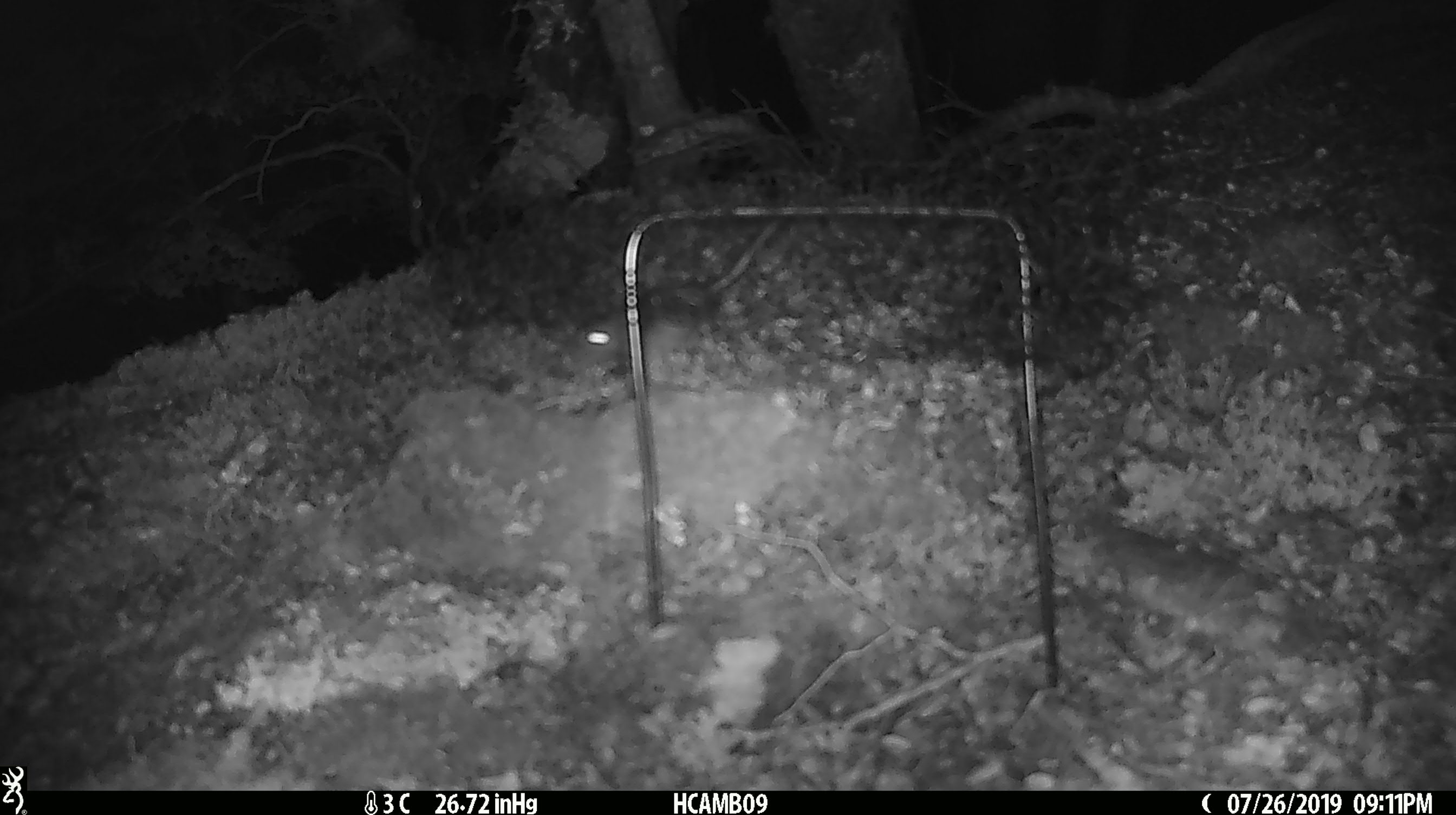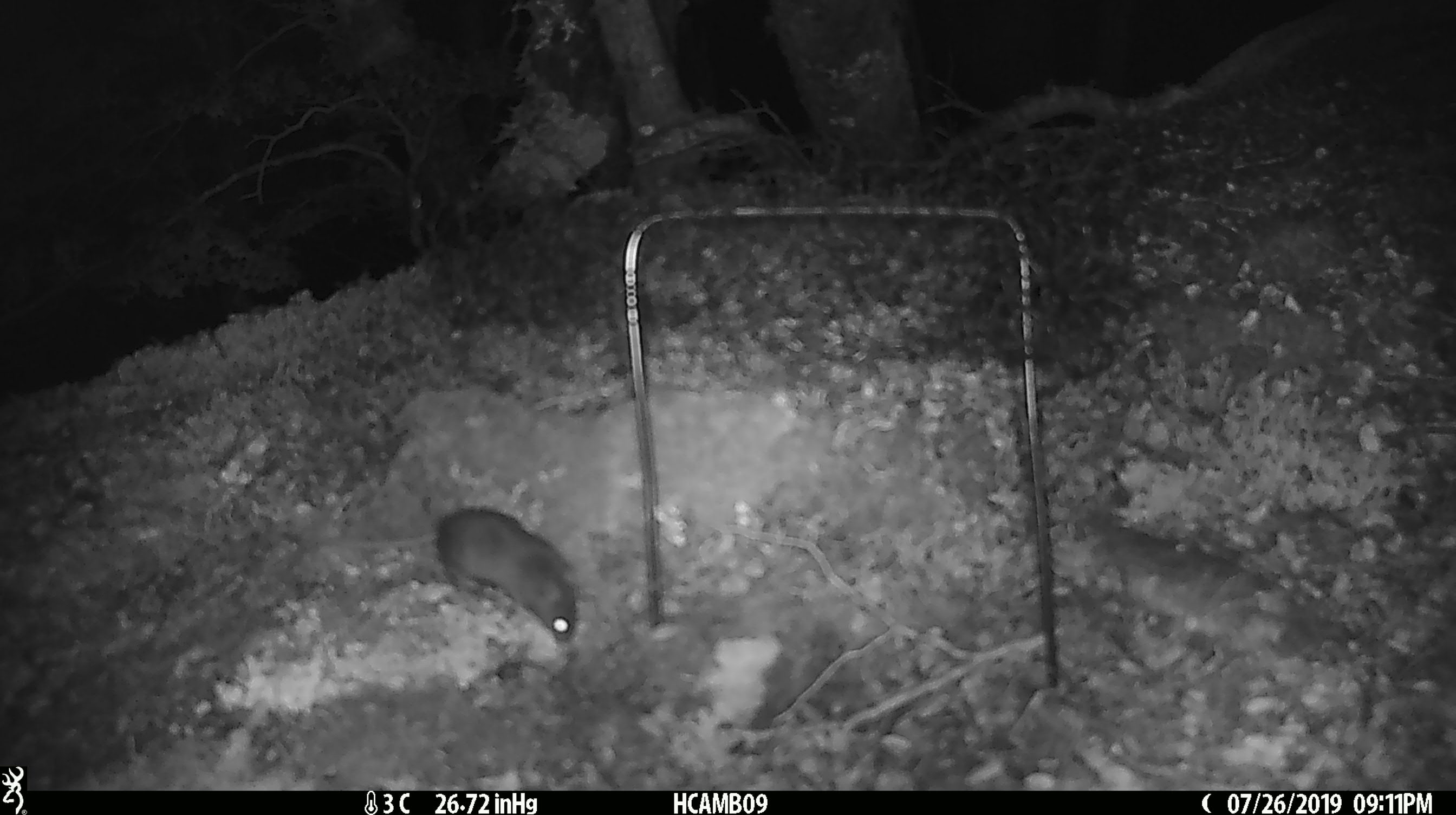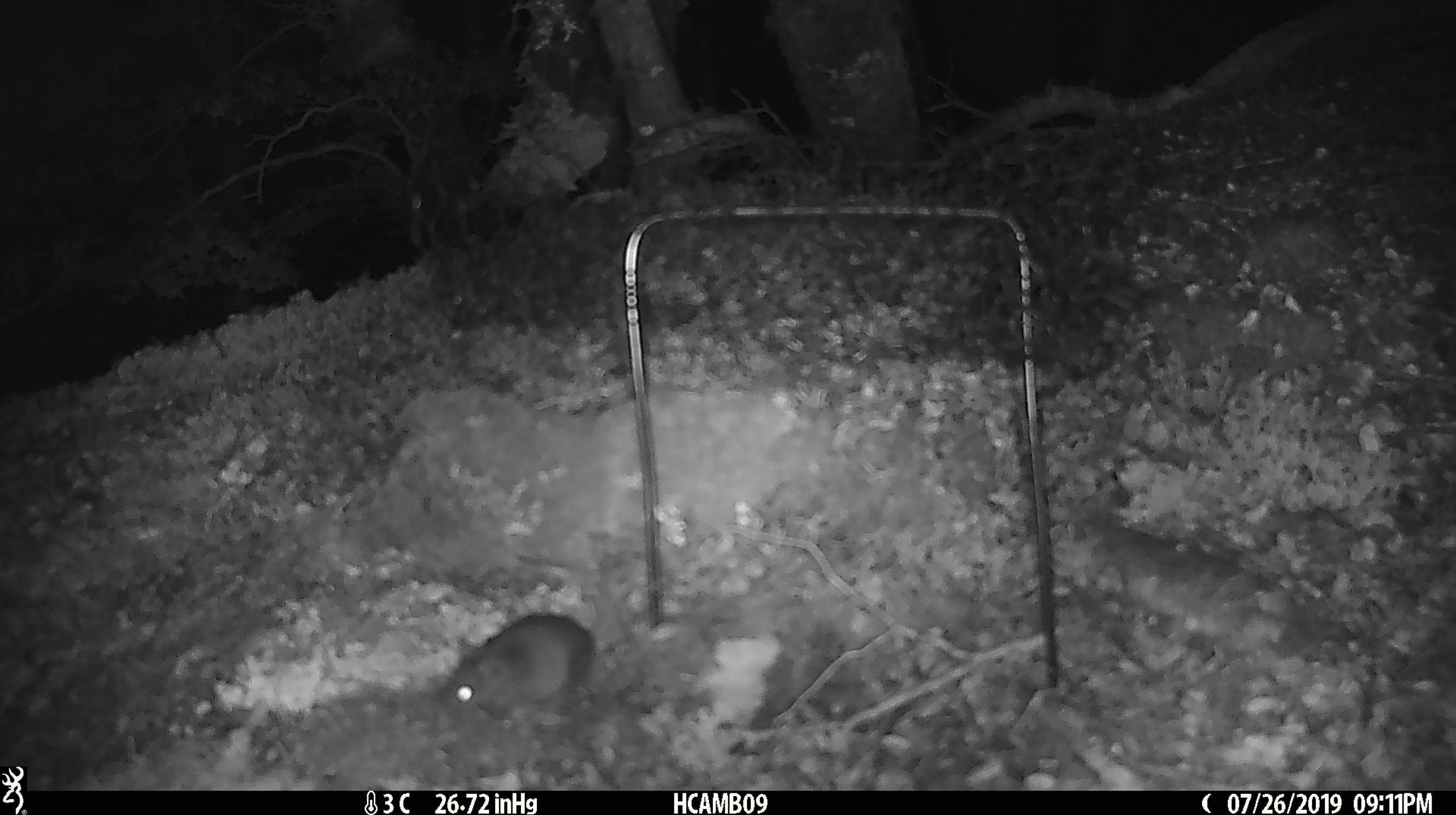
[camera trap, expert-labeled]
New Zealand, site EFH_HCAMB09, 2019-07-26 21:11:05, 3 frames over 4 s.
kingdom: Animalia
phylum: Chordata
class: Mammalia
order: Rodentia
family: Muridae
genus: Mus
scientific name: Mus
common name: mouse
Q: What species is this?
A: Mouse (Mus).